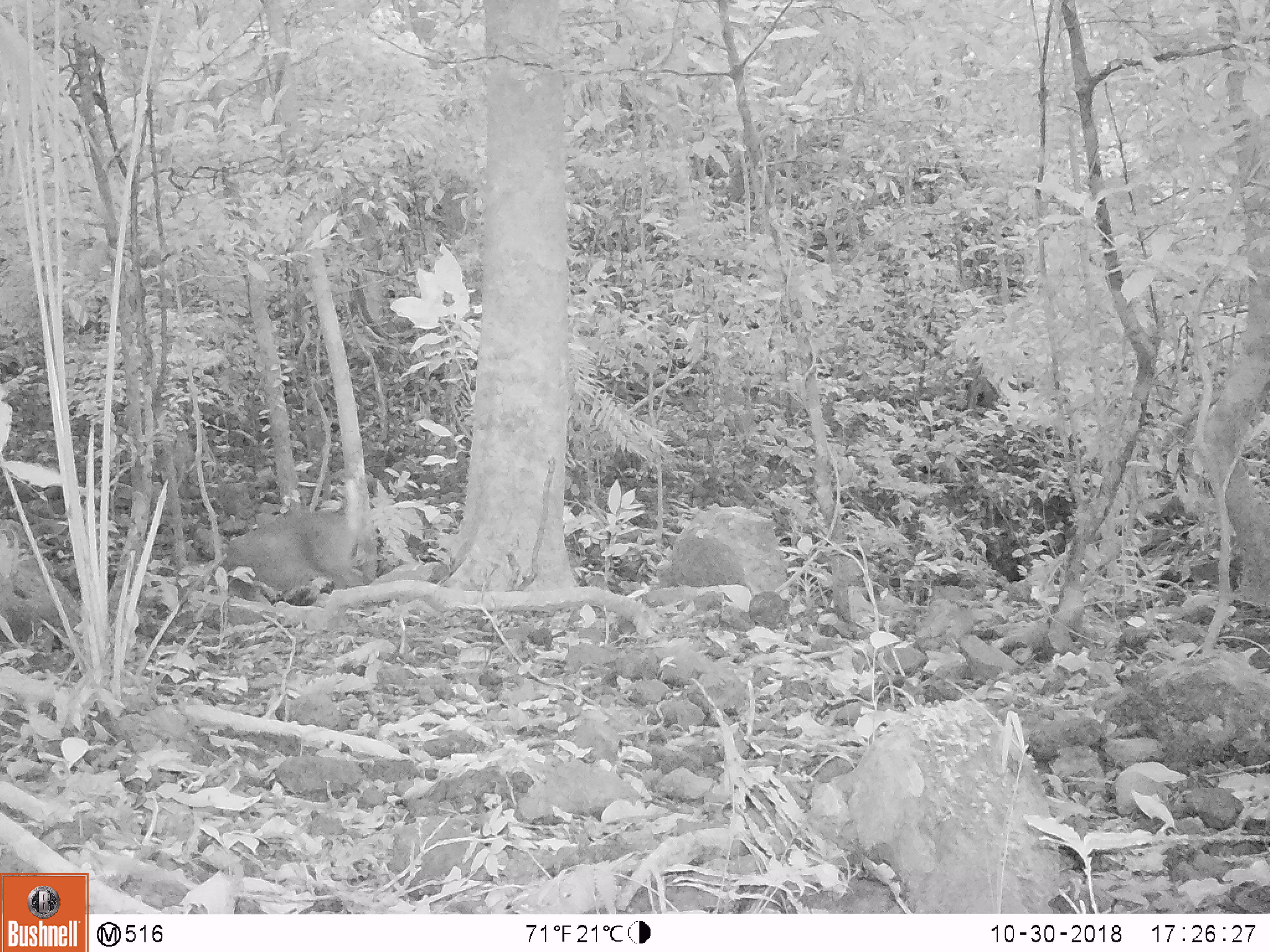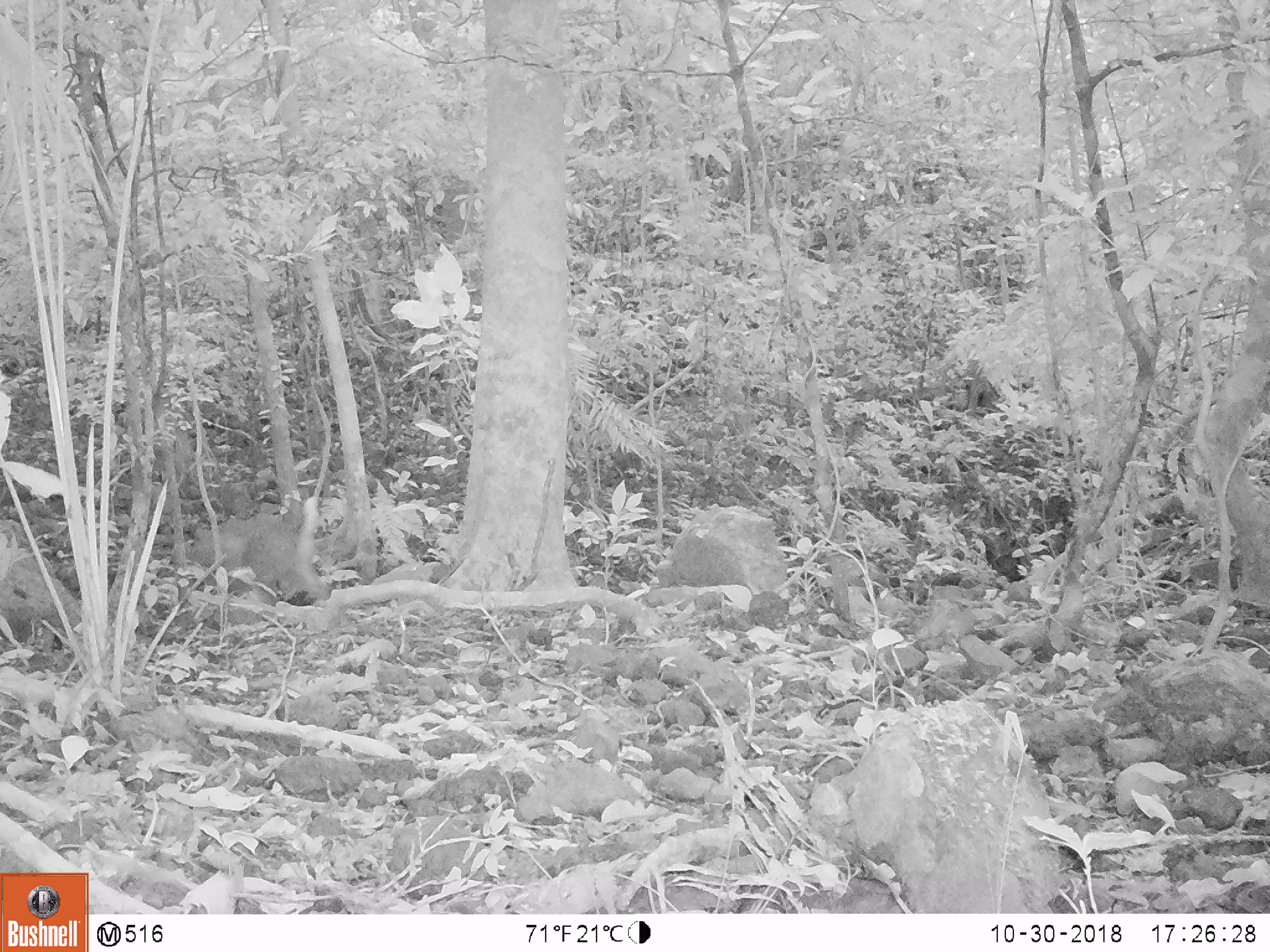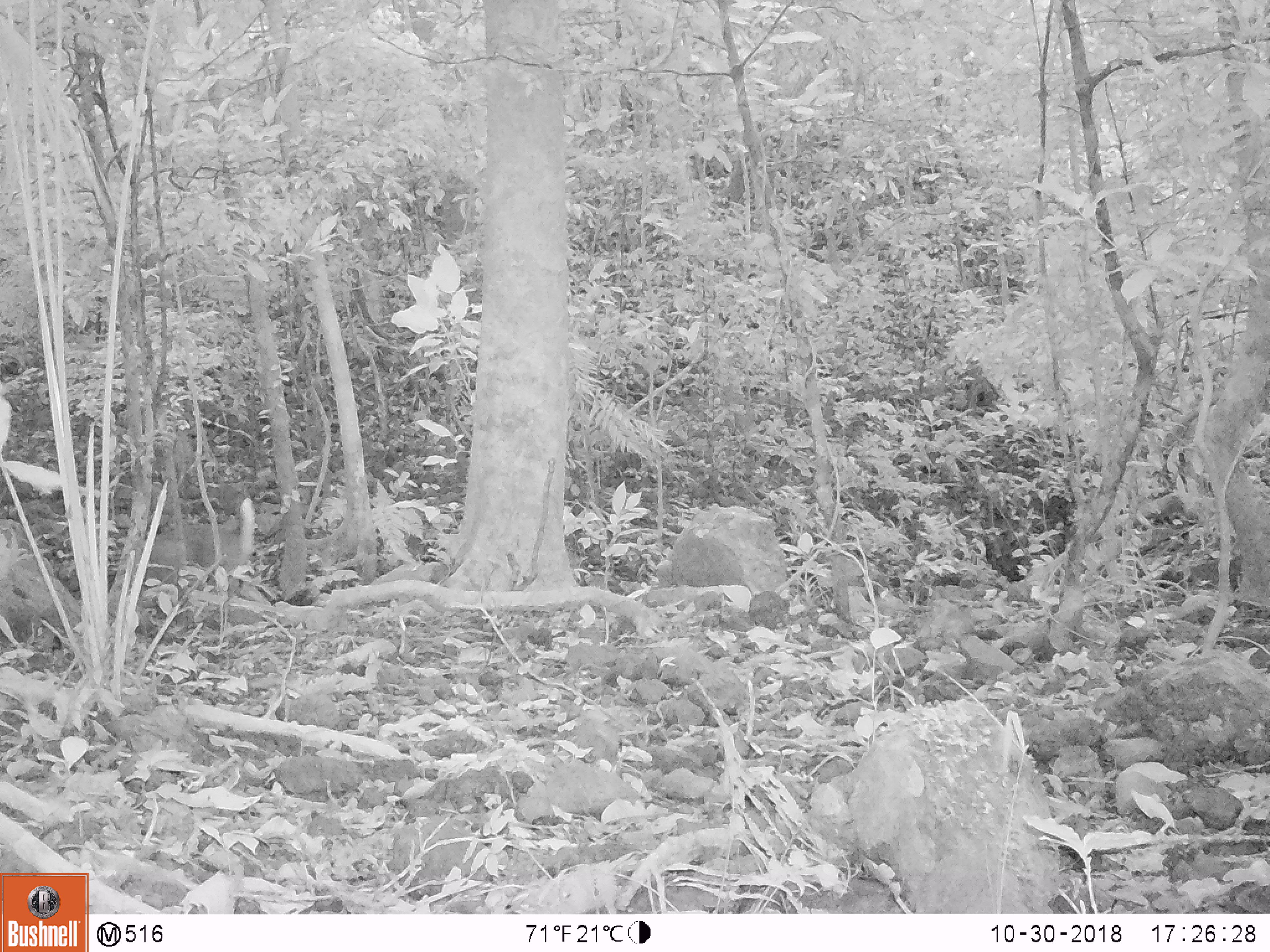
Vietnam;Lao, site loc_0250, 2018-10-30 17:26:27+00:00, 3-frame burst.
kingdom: Animalia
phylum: Chordata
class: Mammalia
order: Artiodactyla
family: Cervidae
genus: Muntiacus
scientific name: Muntiacus vuquangensis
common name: large-antlered muntjac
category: large antlered muntjac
Large antlered muntjac (large-antlered muntjac) (Muntiacus vuquangensis). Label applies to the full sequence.